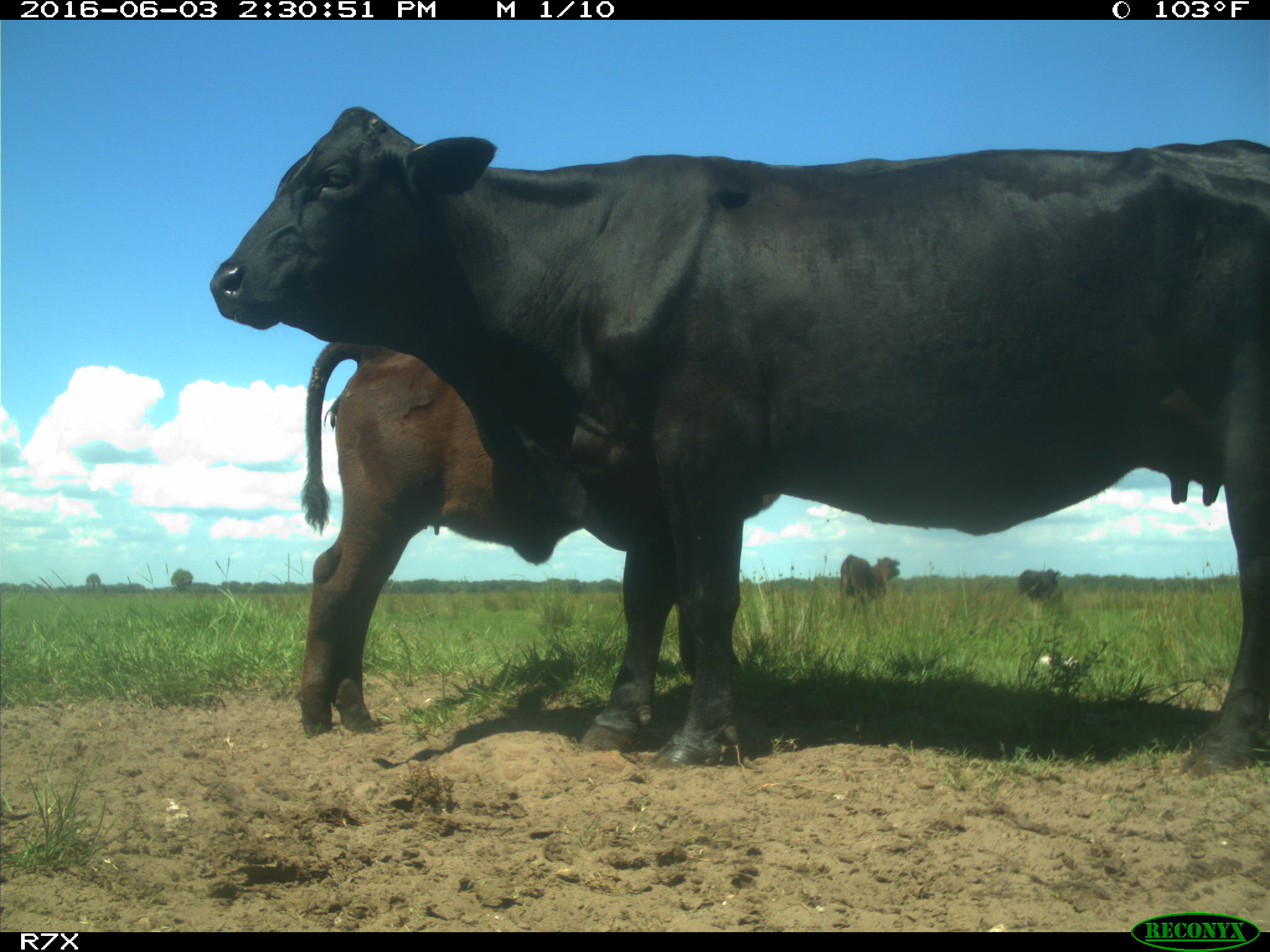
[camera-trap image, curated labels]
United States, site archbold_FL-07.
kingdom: Animalia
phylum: Chordata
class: Mammalia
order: Artiodactyla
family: Bovidae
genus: Bos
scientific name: Bos taurus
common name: domestic cow